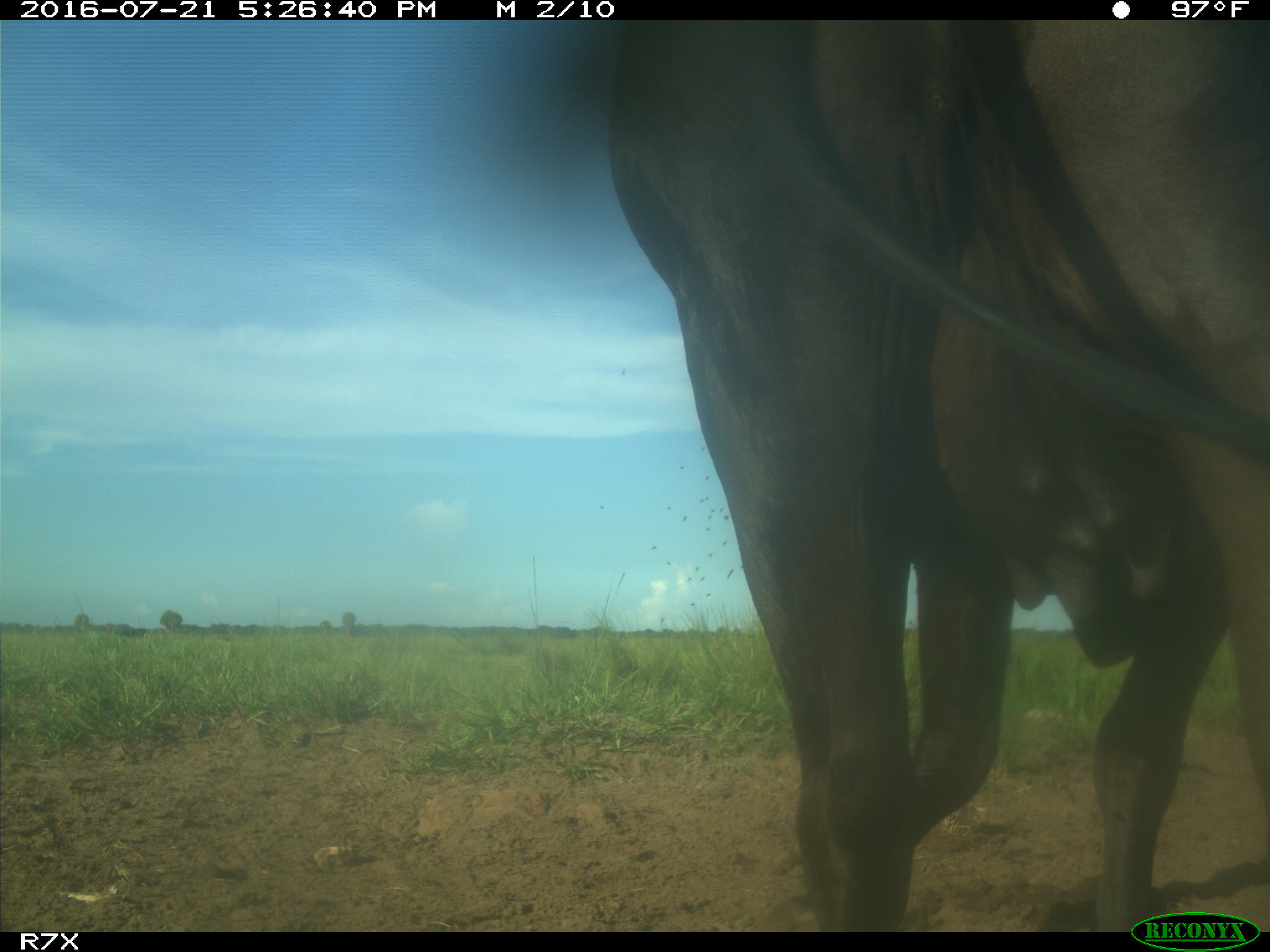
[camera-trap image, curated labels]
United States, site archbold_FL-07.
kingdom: Animalia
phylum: Chordata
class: Mammalia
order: Artiodactyla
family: Bovidae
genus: Bos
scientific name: Bos taurus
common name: domestic cow